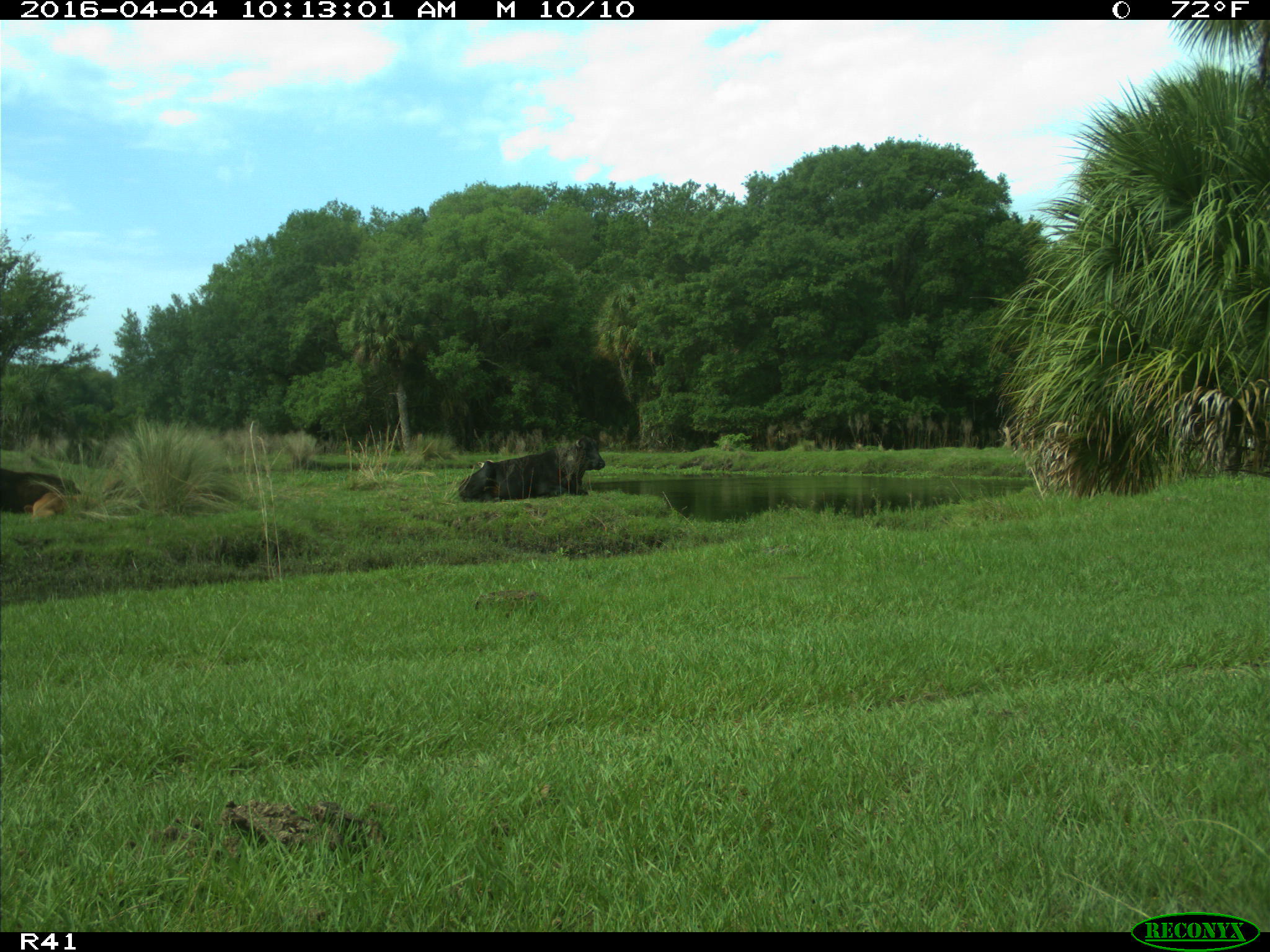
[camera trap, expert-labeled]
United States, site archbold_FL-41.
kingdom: Animalia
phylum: Chordata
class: Mammalia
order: Artiodactyla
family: Bovidae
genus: Bos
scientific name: Bos taurus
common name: domestic cow